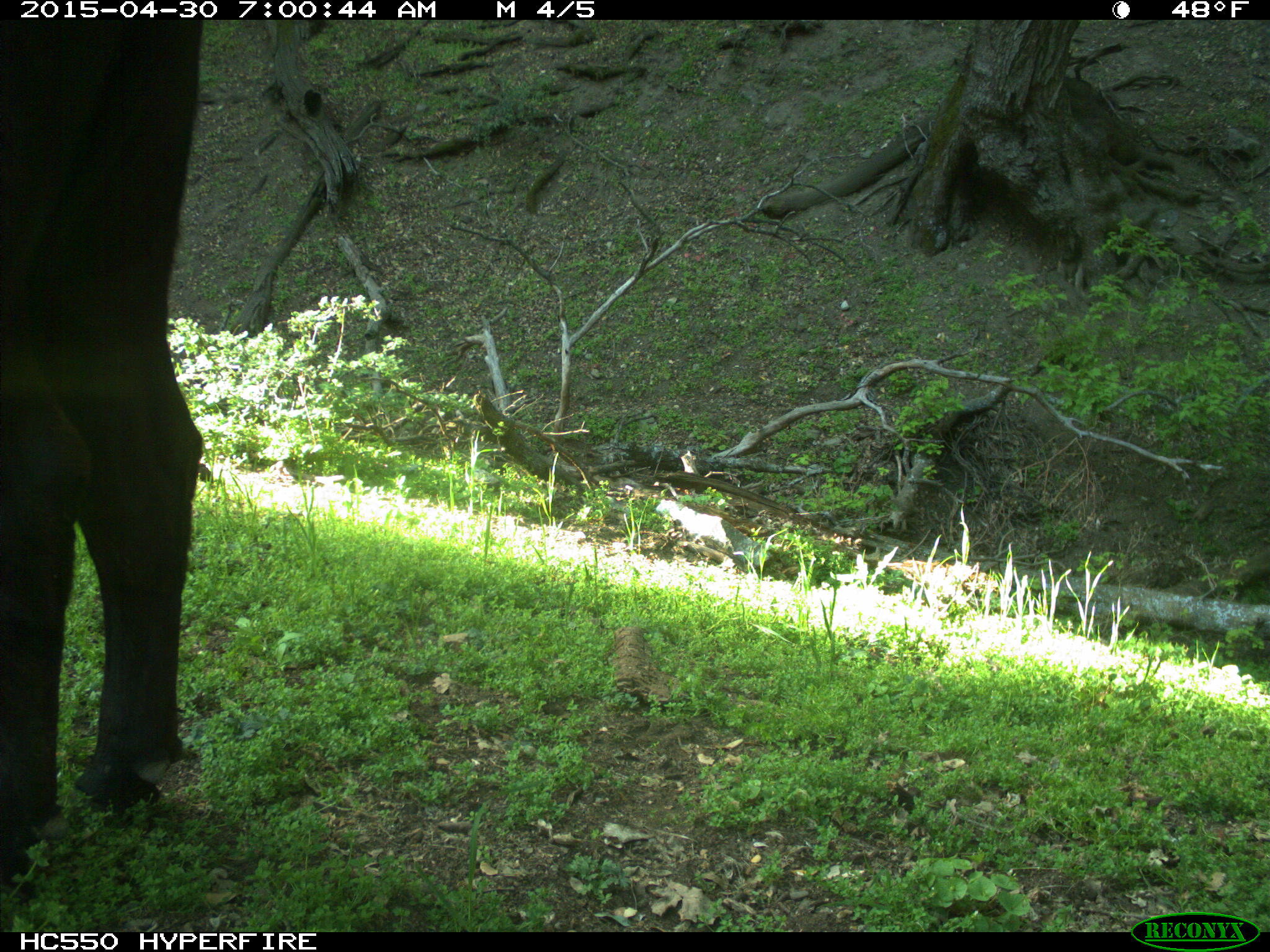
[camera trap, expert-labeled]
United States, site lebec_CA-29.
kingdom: Animalia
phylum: Chordata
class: Mammalia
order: Artiodactyla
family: Bovidae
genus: Bos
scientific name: Bos taurus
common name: domestic cow